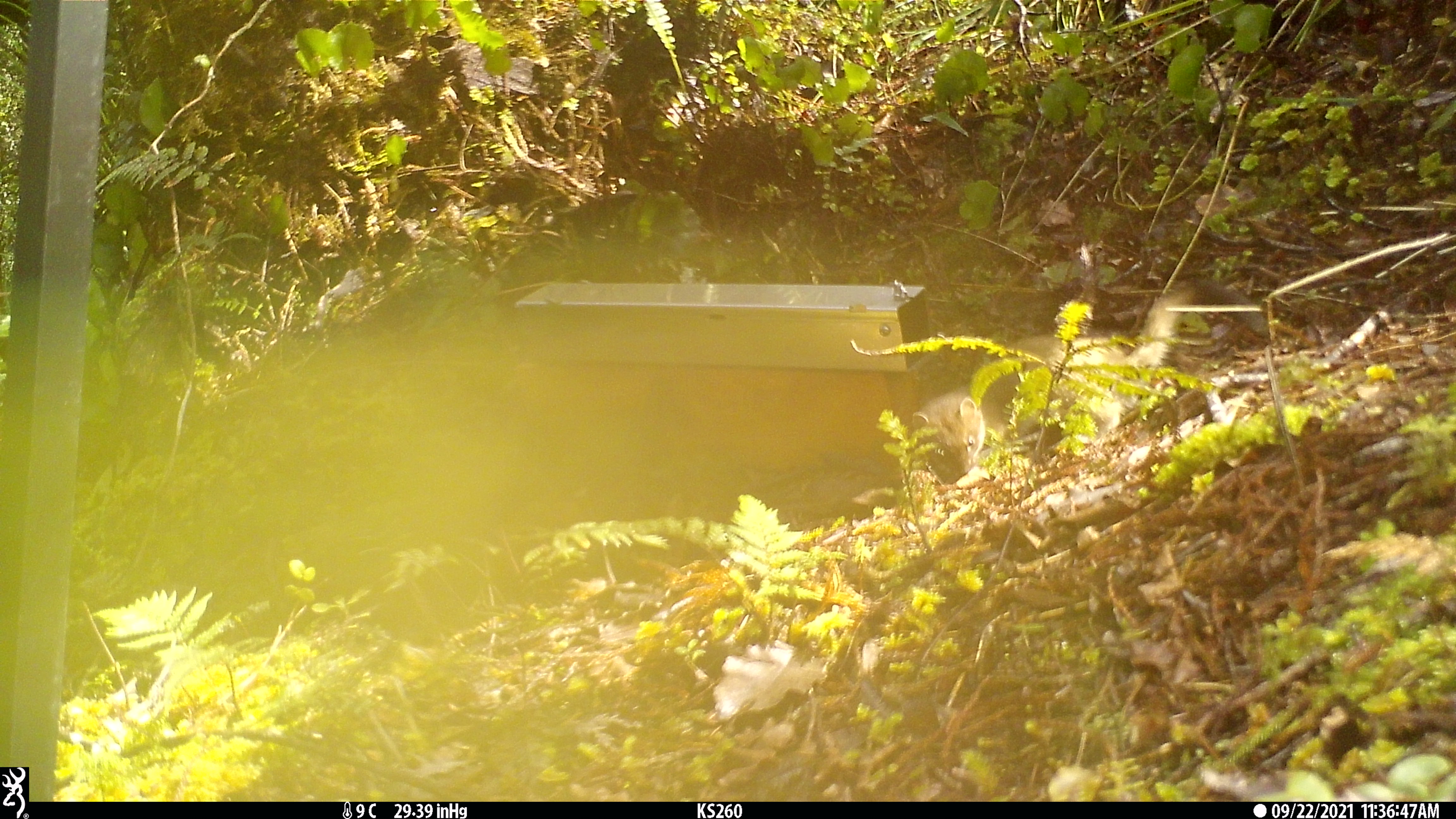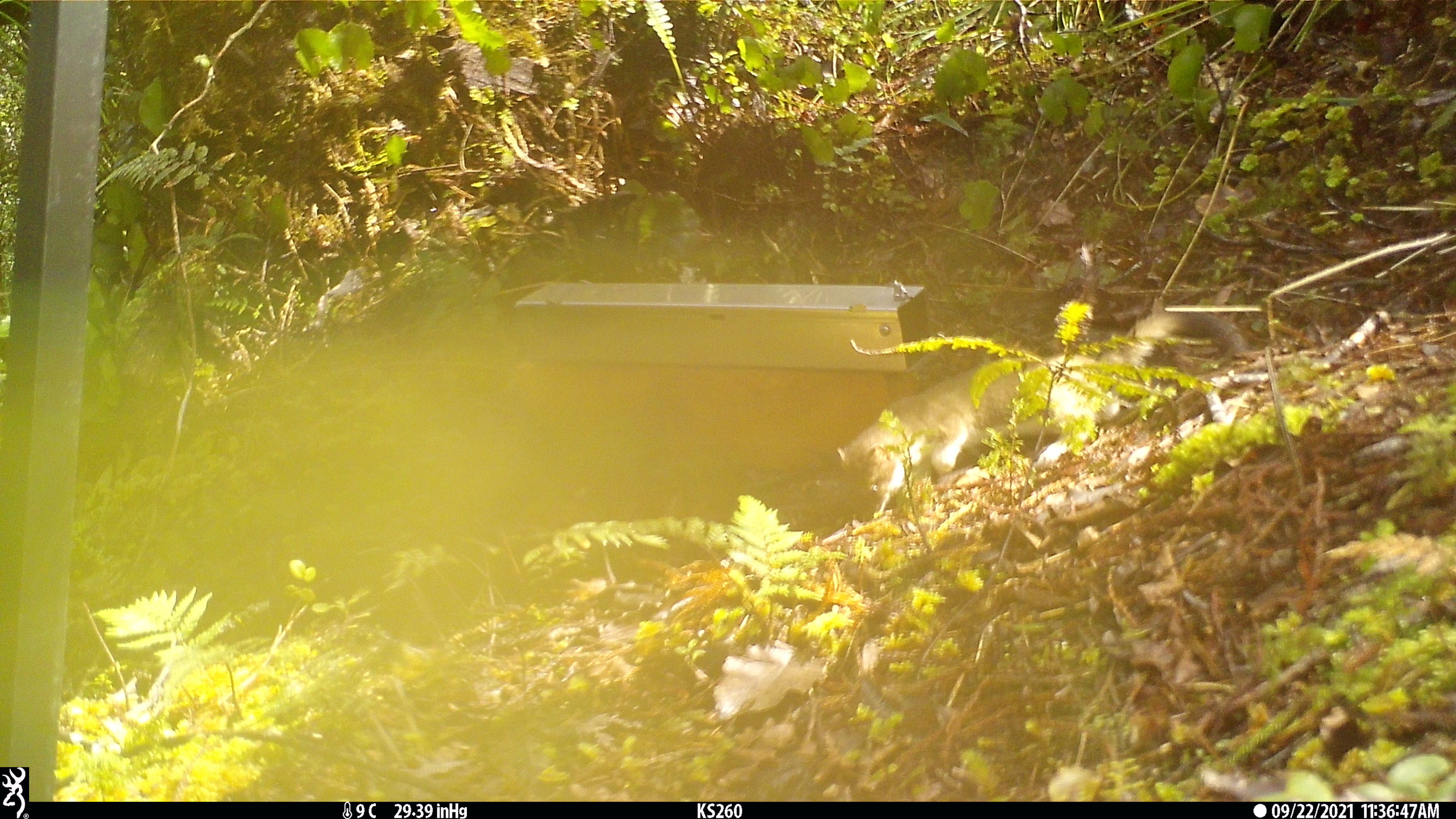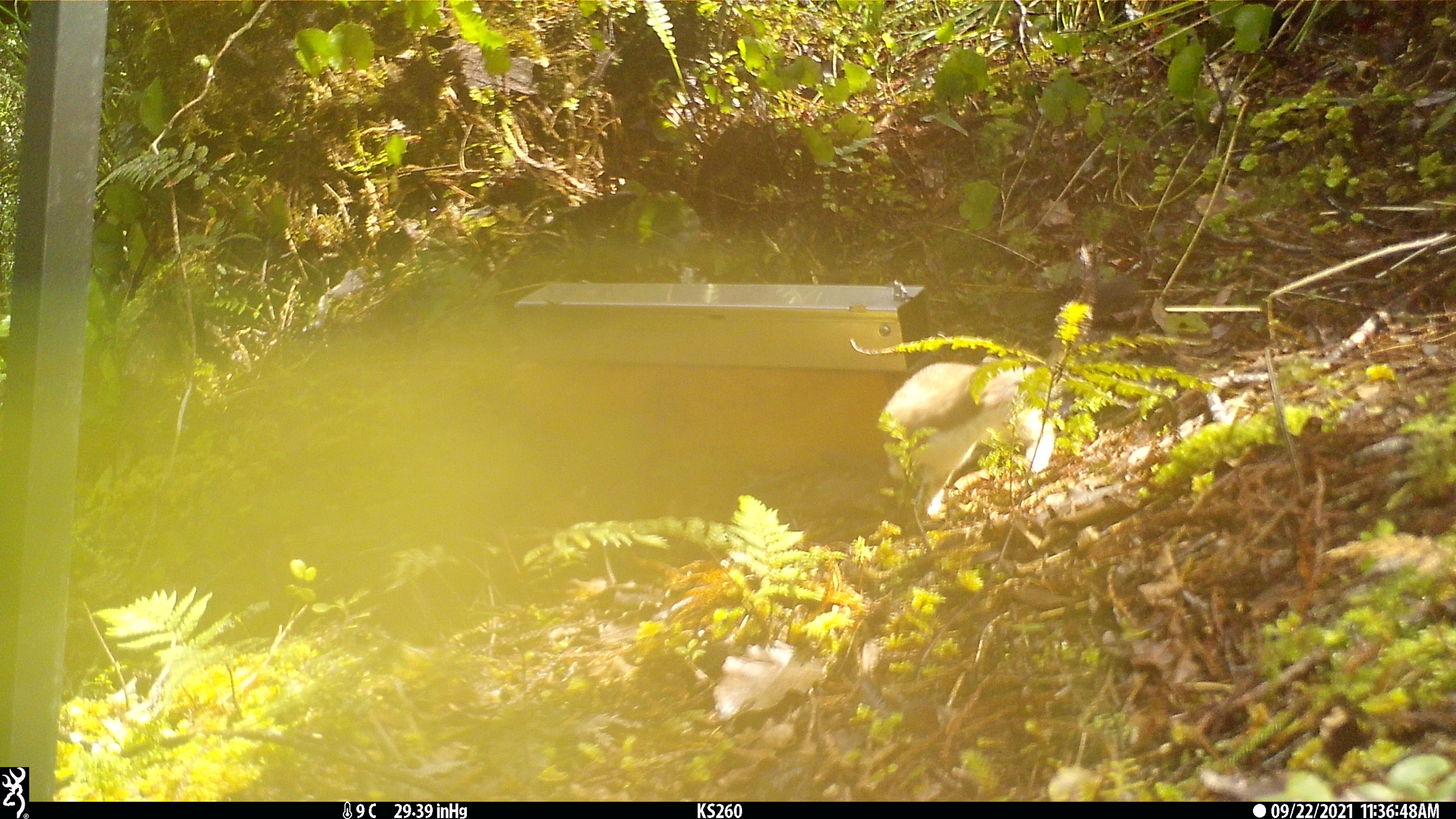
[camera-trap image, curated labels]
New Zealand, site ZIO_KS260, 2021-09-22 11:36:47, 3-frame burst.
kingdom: Animalia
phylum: Chordata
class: Mammalia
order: Carnivora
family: Mustelidae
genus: Mustela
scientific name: Mustela erminea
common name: stoat